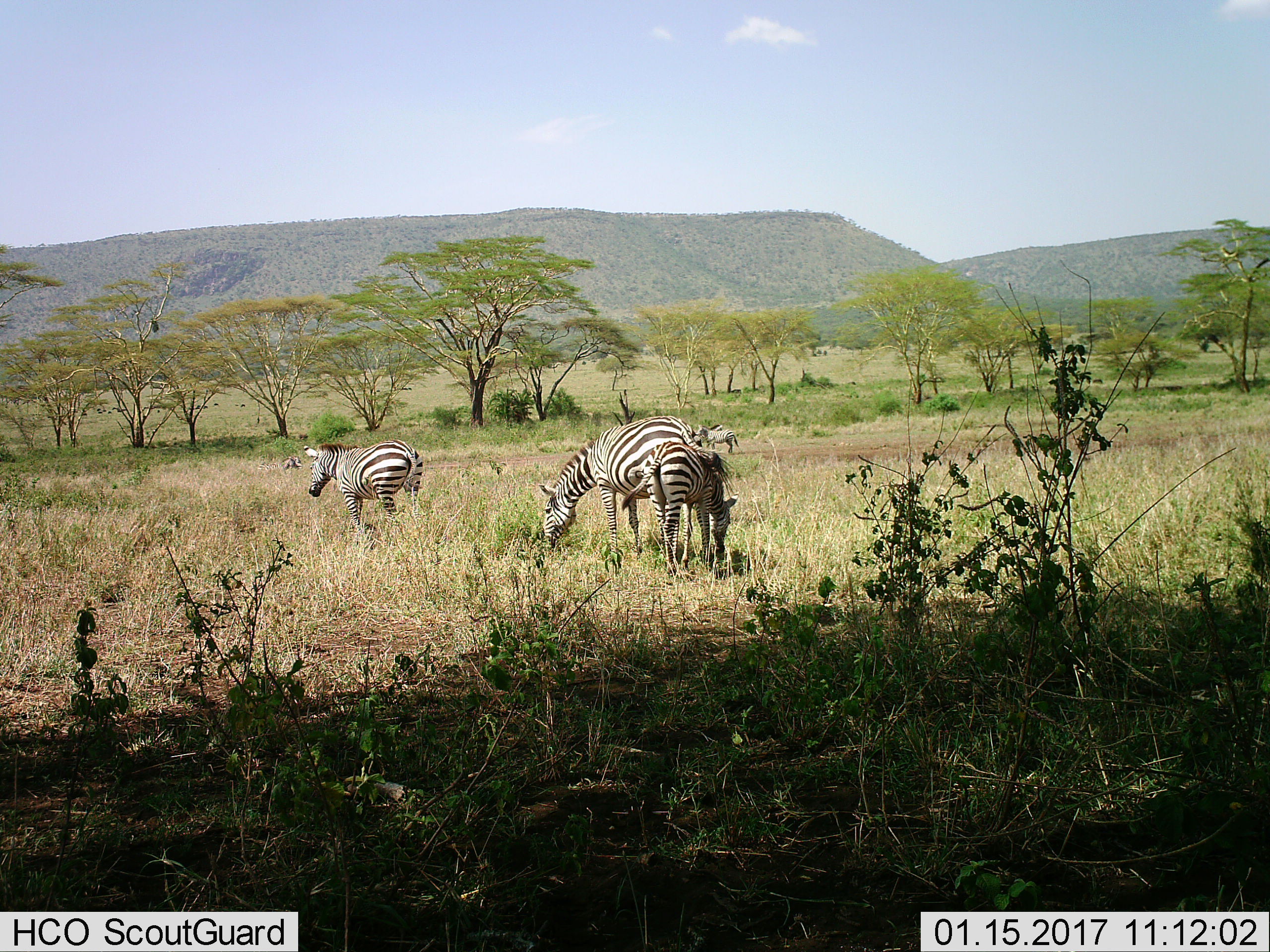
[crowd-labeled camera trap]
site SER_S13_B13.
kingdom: Animalia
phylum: Chordata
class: Mammalia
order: Perissodactyla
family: Equidae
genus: Equus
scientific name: Equus quagga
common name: plains zebra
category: zebraplains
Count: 5.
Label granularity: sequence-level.